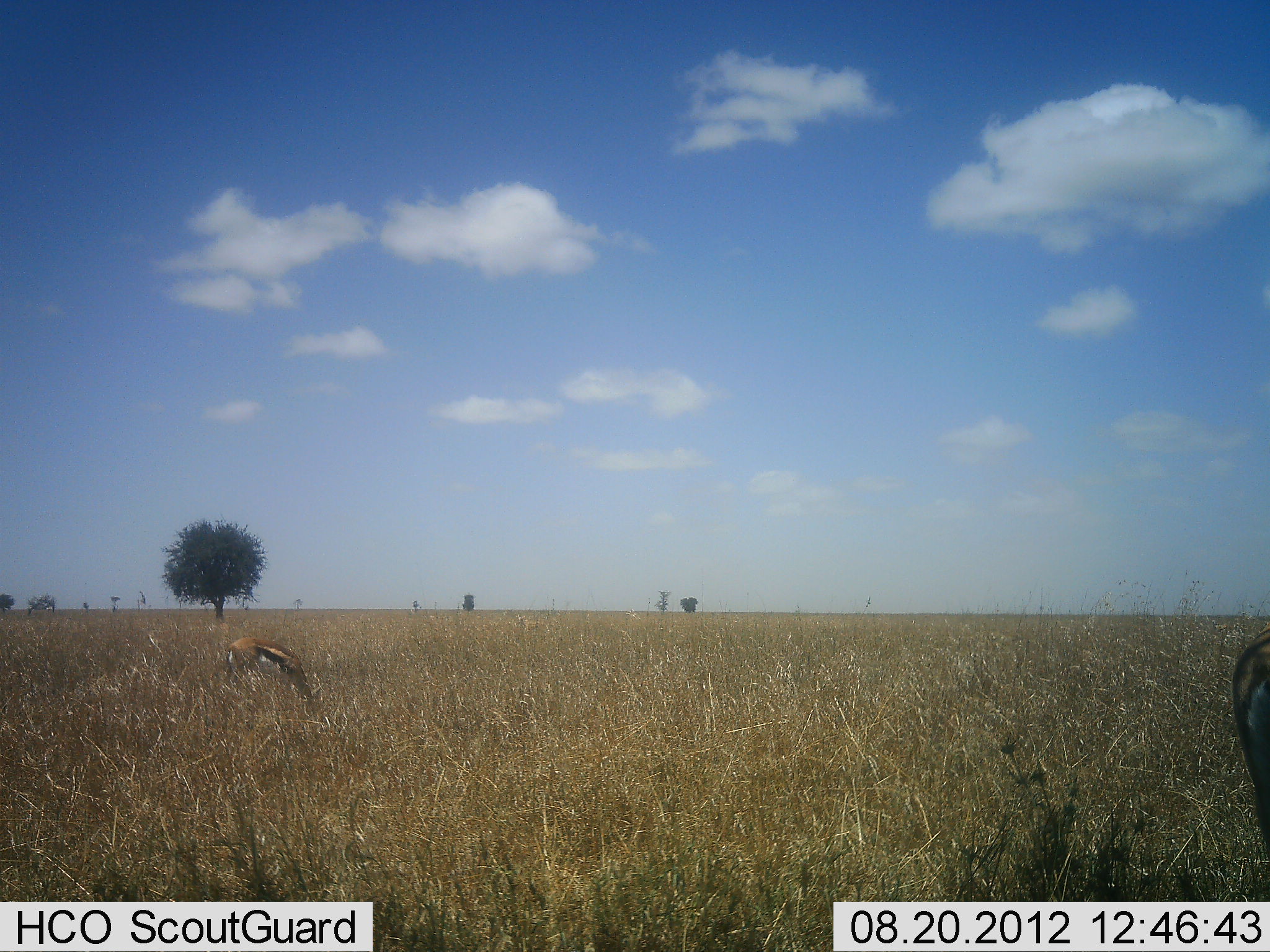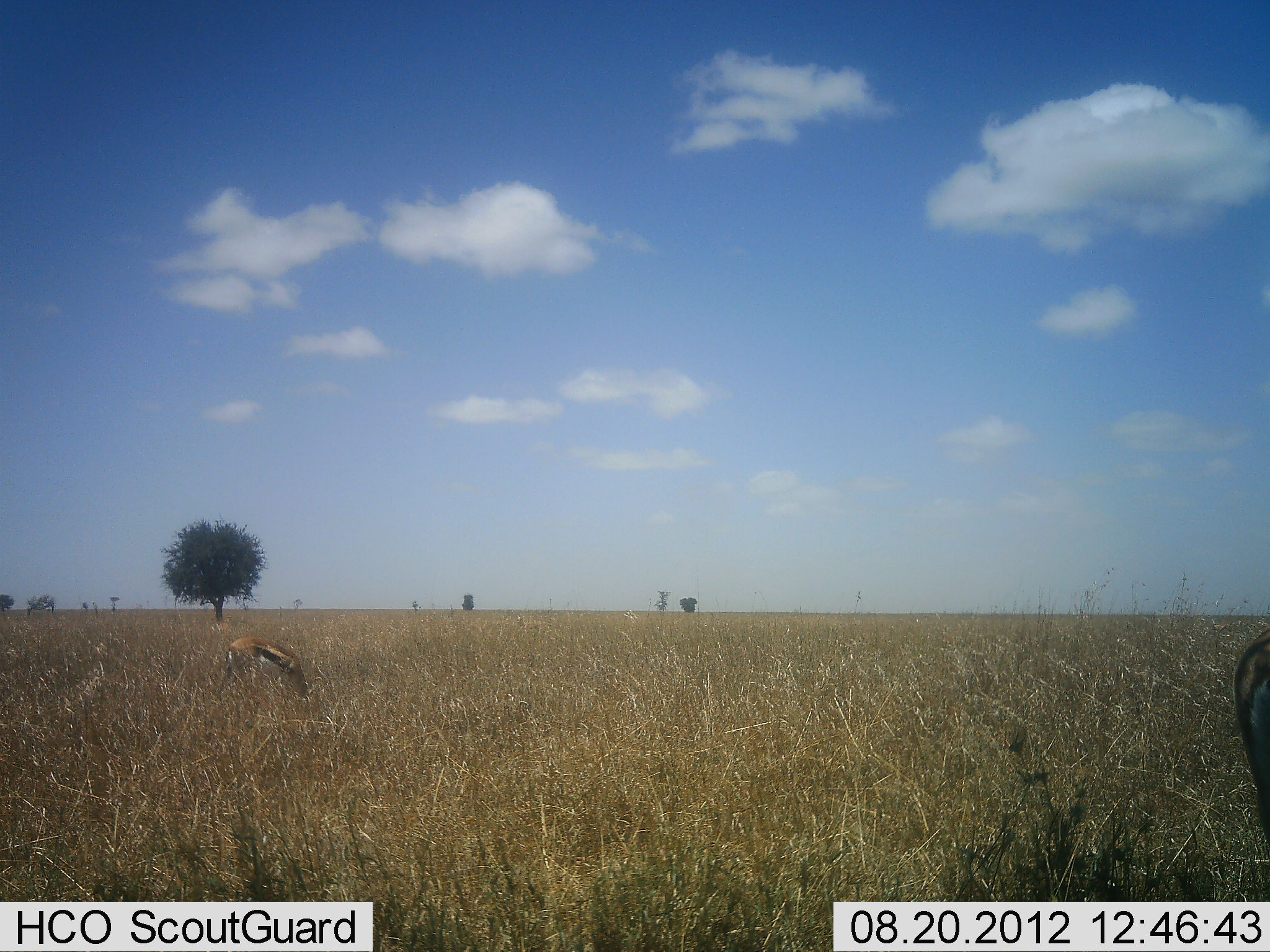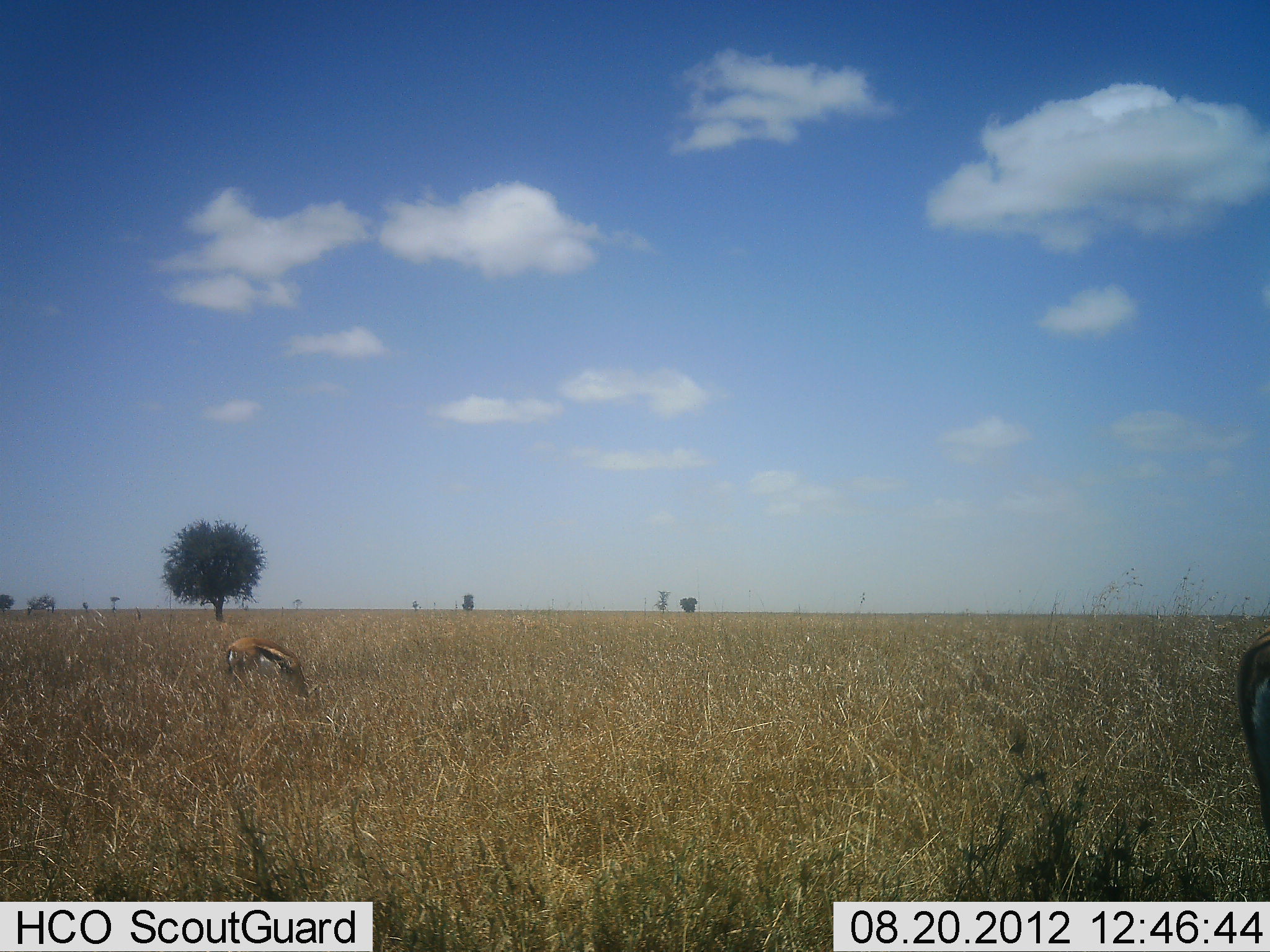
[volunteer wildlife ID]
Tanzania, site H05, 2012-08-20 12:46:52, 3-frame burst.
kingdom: Animalia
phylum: Chordata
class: Mammalia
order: Artiodactyla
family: Bovidae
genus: Eudorcas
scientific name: Eudorcas thomsonii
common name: thomson's gazelle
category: gazellethomsons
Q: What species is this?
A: Gazellethomsons (thomson's gazelle) (Eudorcas thomsonii).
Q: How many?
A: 2.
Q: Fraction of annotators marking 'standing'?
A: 30%.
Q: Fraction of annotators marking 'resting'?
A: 0%.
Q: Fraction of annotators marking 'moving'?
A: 0%.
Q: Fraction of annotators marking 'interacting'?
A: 0%.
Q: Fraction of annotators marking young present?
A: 0%.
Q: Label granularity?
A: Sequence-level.